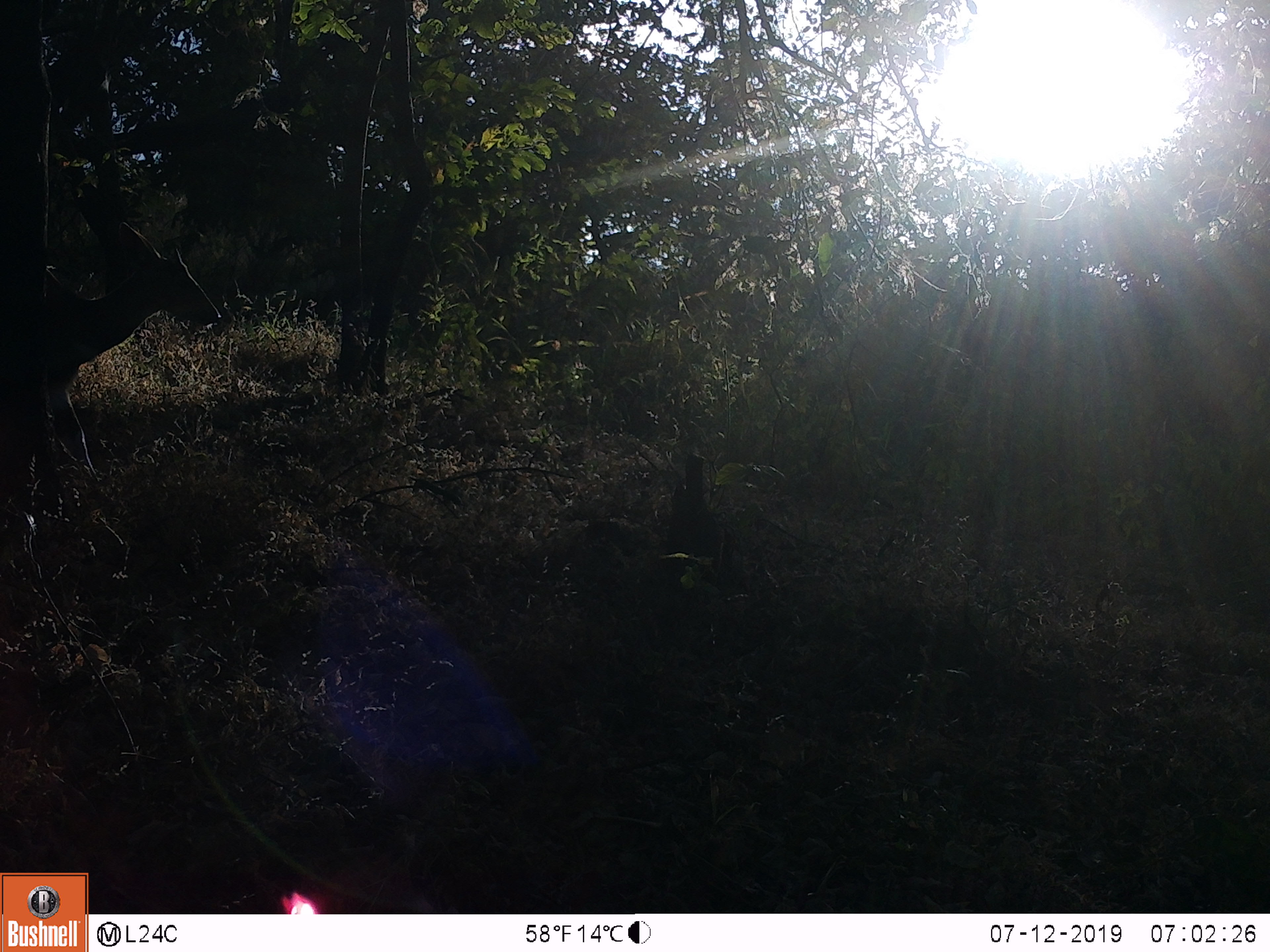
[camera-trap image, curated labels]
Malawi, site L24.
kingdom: Animalia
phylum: Chordata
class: Mammalia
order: Artiodactyla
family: Bovidae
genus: Tragelaphus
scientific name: Tragelaphus sylvaticus sylvaticus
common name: cape bushbuck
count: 1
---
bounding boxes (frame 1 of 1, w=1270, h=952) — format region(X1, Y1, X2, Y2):
cape bushbuck: region(31, 221, 232, 477)